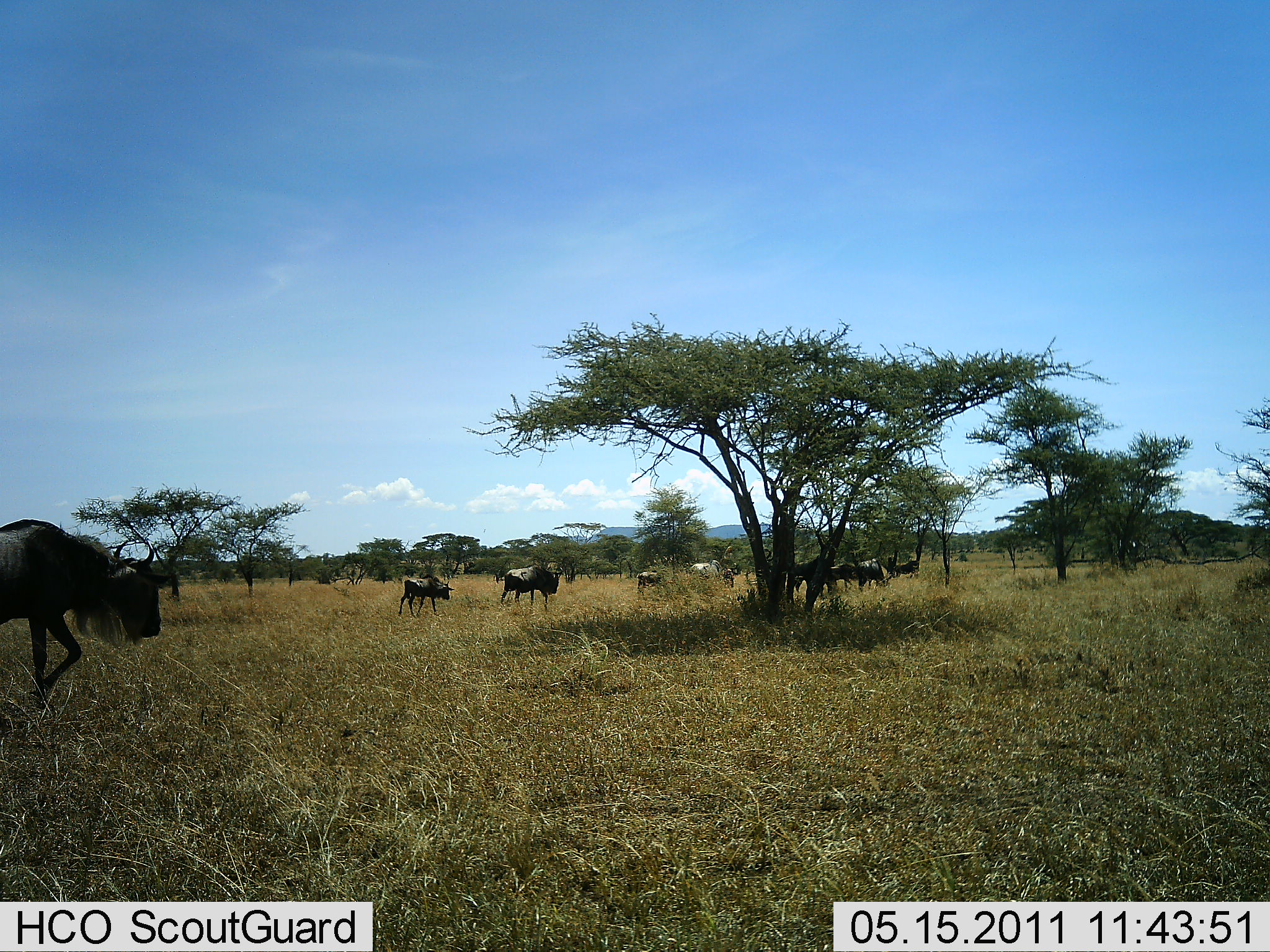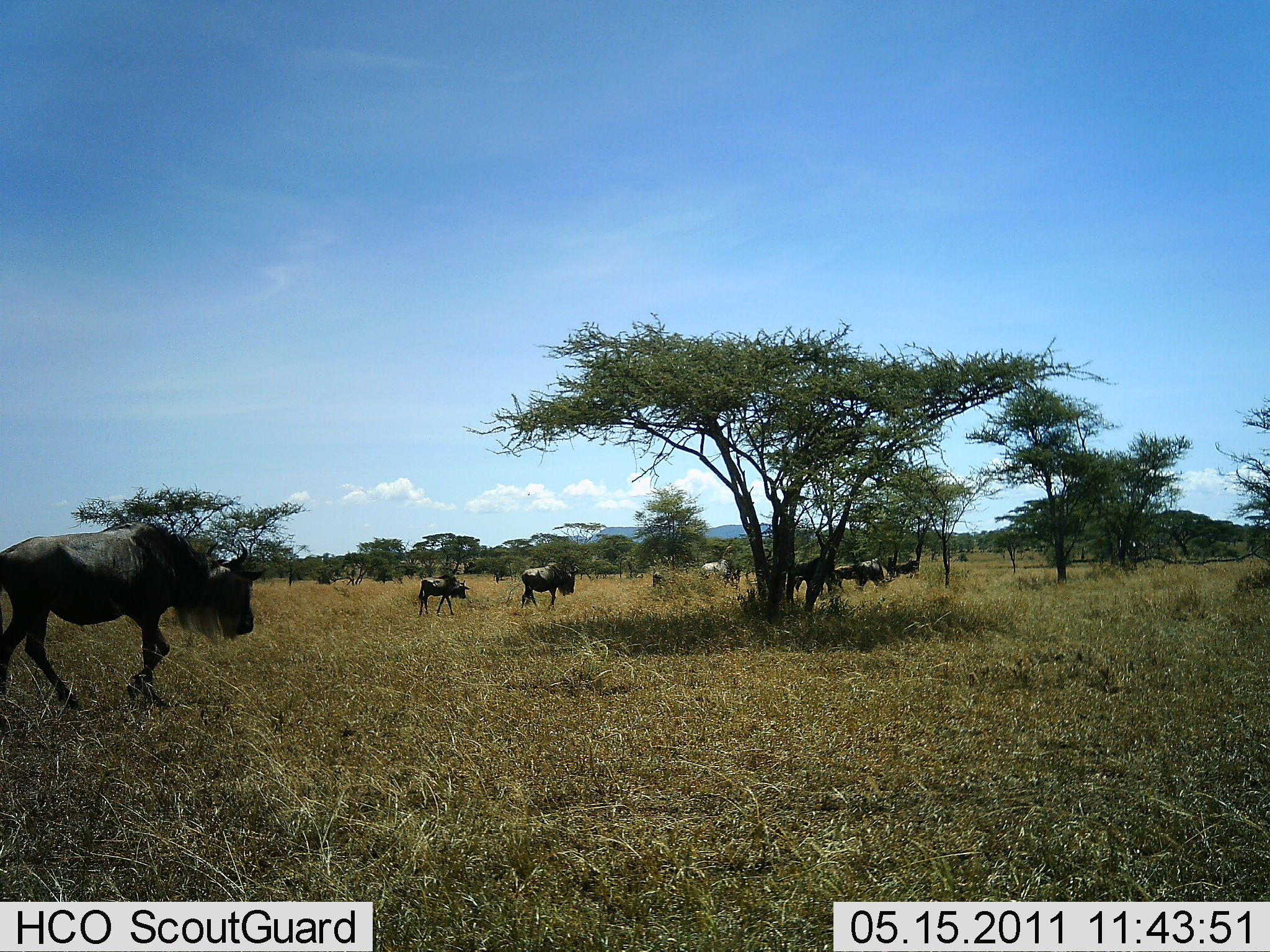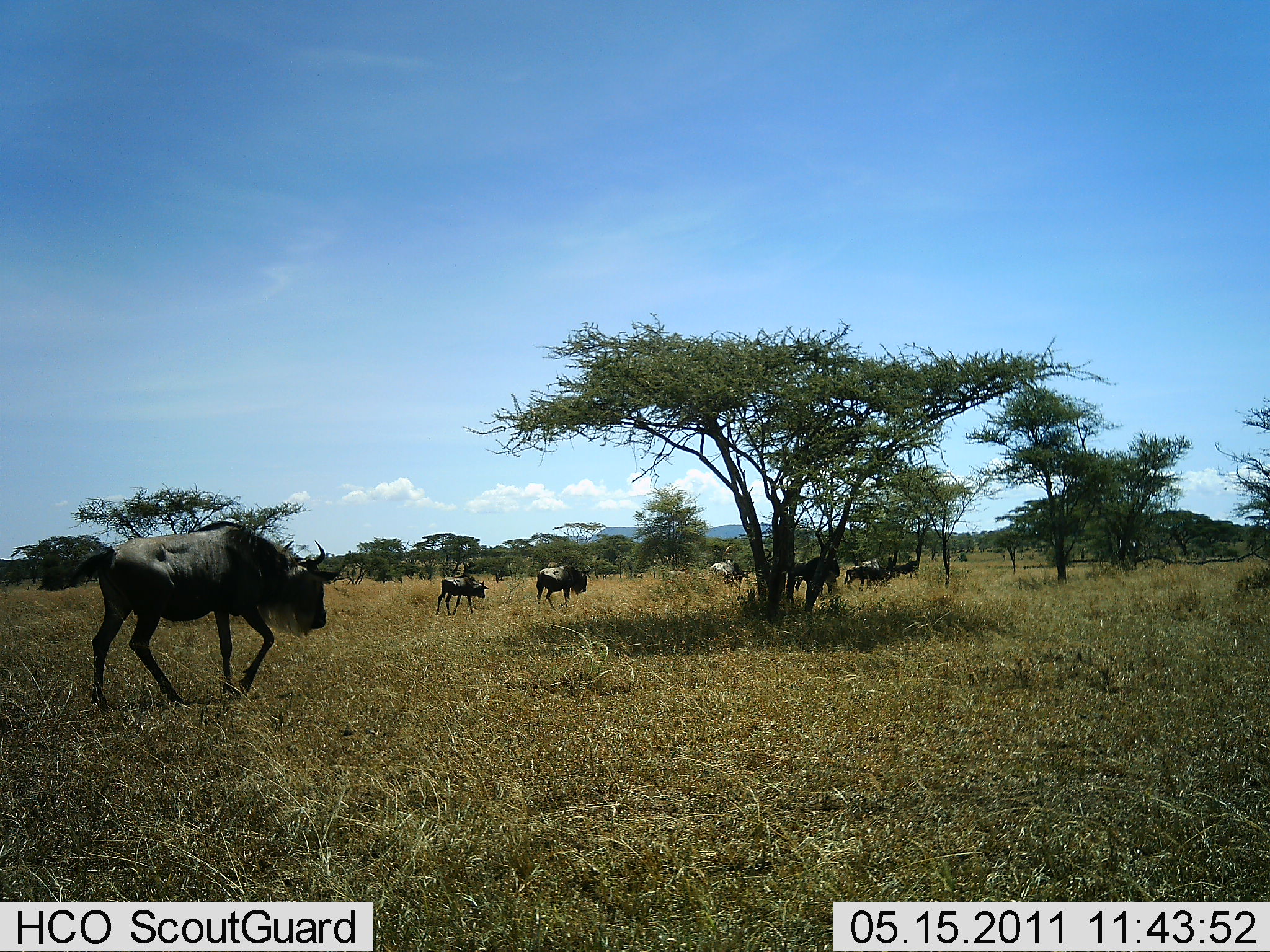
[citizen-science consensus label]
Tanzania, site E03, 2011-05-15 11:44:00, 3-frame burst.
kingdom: Animalia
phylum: Chordata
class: Mammalia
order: Artiodactyla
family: Bovidae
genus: Connochaetes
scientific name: Connochaetes taurinus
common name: blue wildebeest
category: wildebeest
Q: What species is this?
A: Wildebeest (blue wildebeest) (Connochaetes taurinus).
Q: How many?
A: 9.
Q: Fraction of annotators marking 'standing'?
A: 18%.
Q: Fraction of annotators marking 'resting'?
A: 0%.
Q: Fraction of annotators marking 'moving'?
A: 100%.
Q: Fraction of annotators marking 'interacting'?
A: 0%.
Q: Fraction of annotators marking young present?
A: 9%.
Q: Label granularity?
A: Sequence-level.